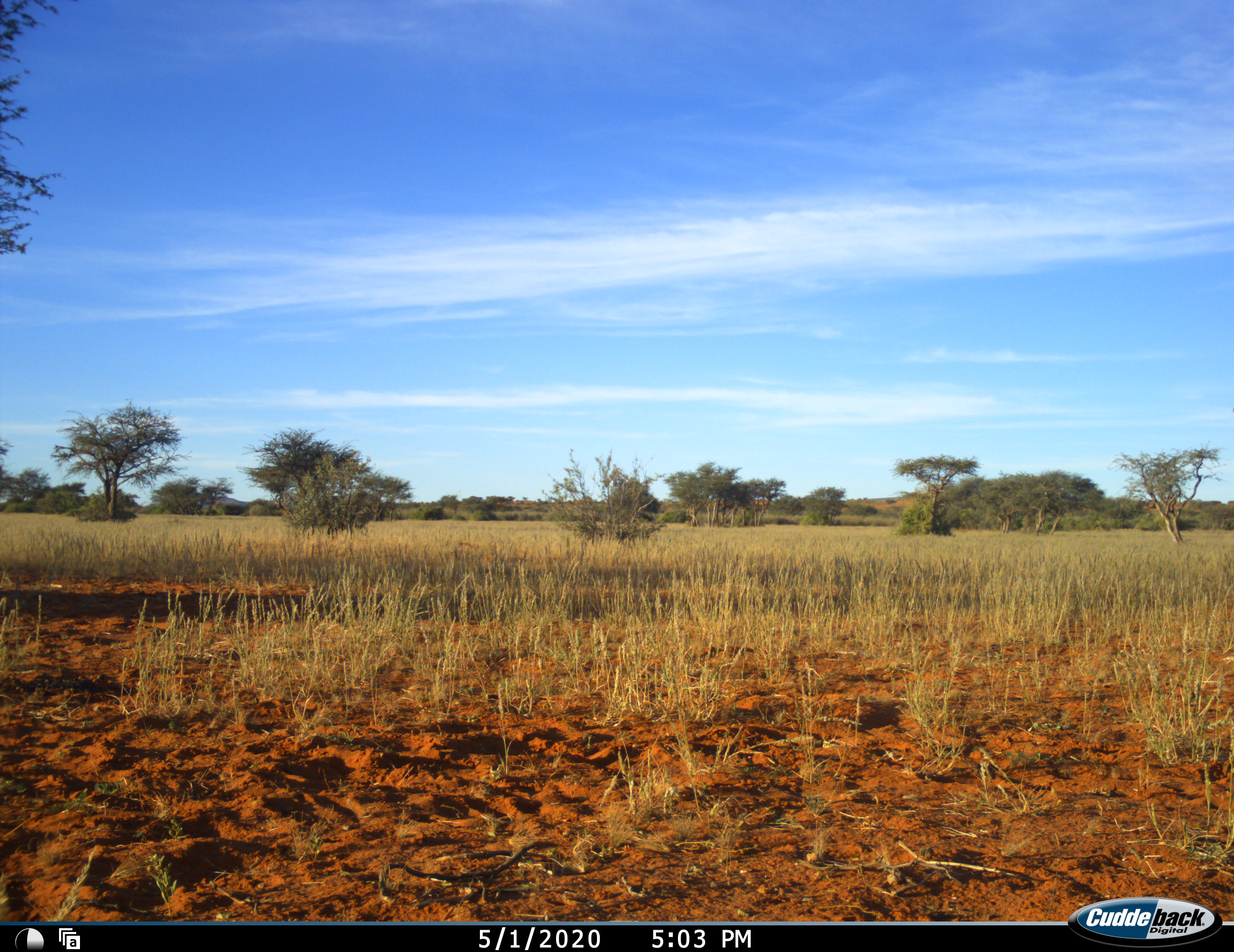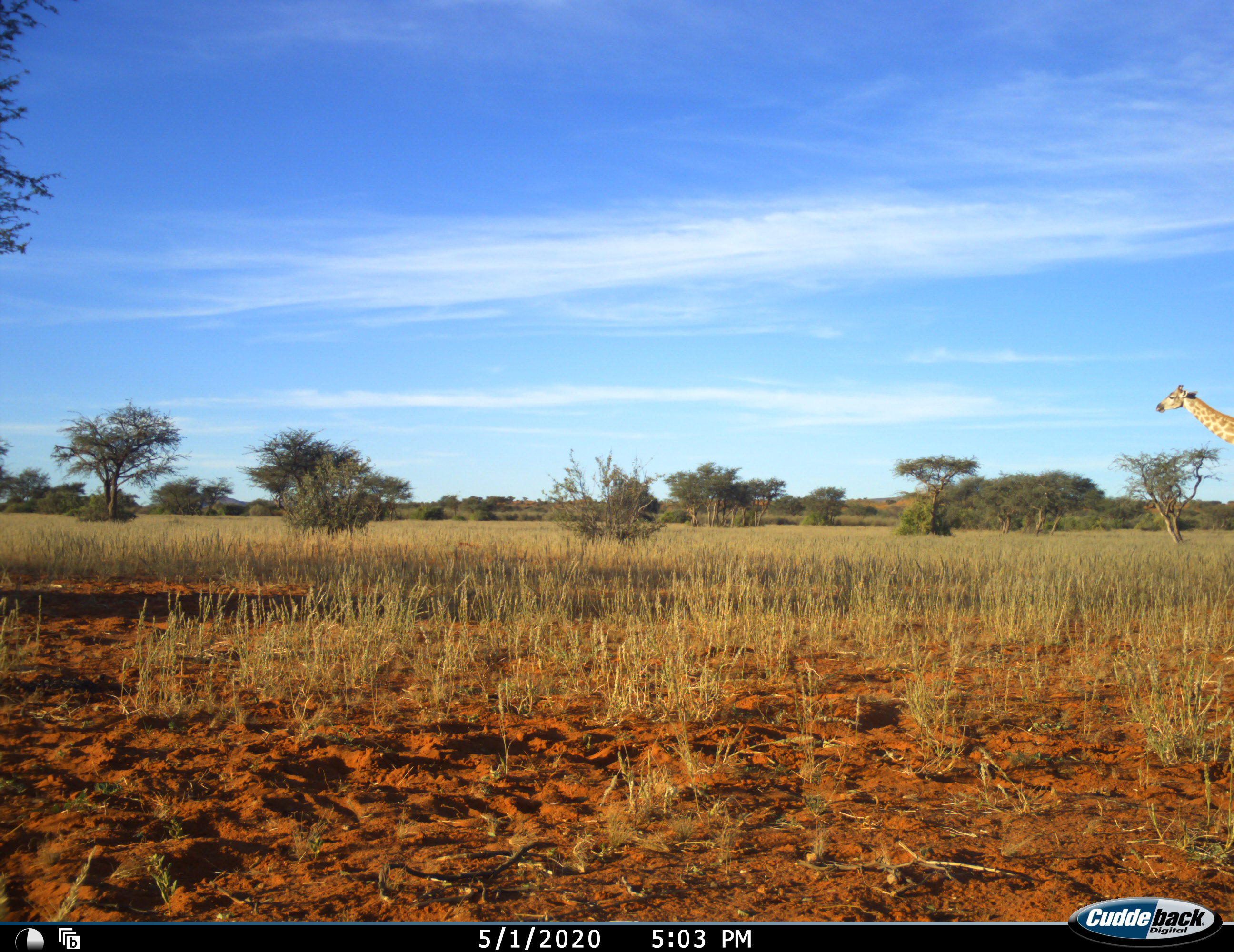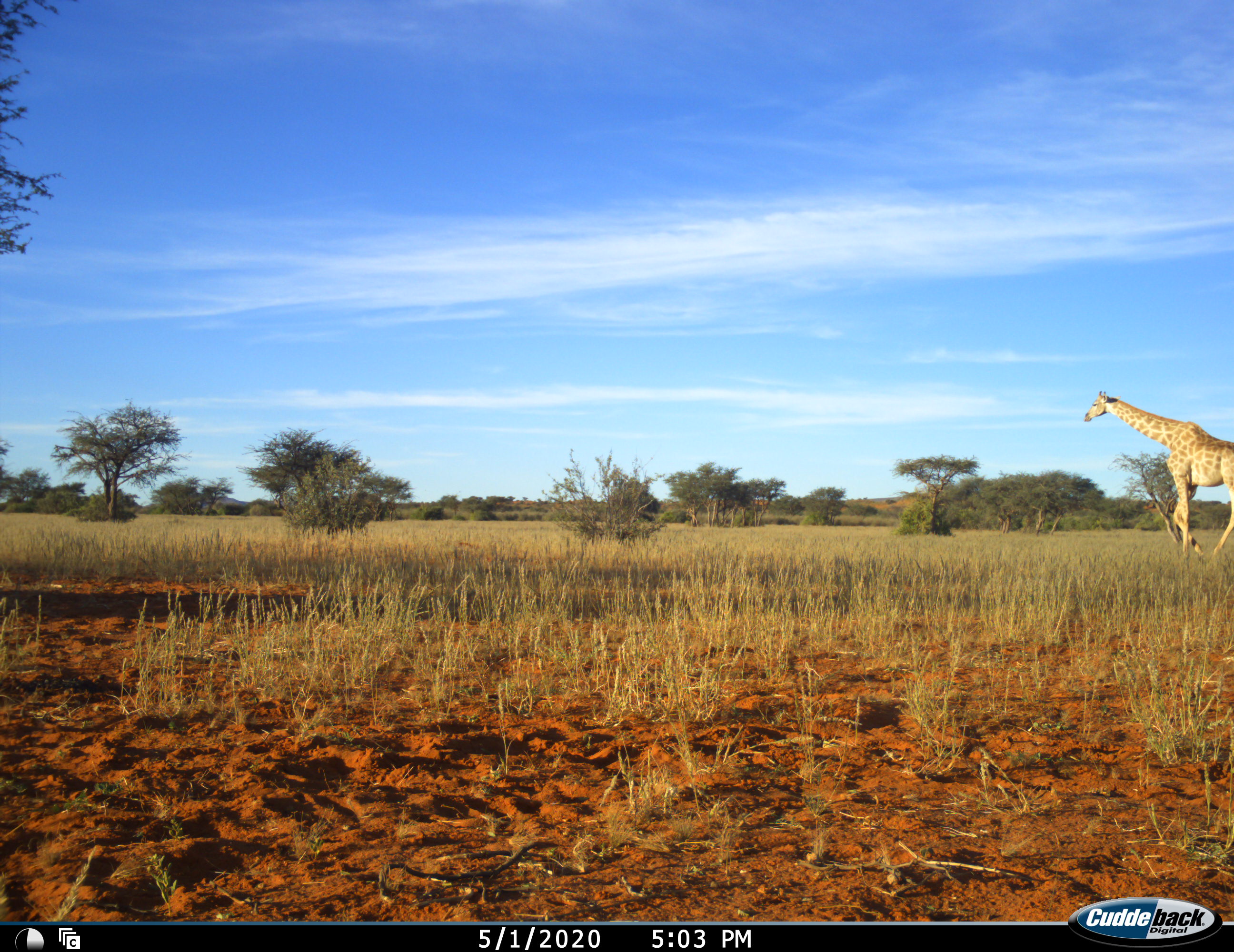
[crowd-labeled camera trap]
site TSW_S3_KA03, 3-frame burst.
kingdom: Animalia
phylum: Chordata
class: Mammalia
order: Artiodactyla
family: Giraffidae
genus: Giraffa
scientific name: Giraffa camelopardalis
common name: giraffe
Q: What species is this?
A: Giraffe (Giraffa camelopardalis).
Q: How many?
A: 1.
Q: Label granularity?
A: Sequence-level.